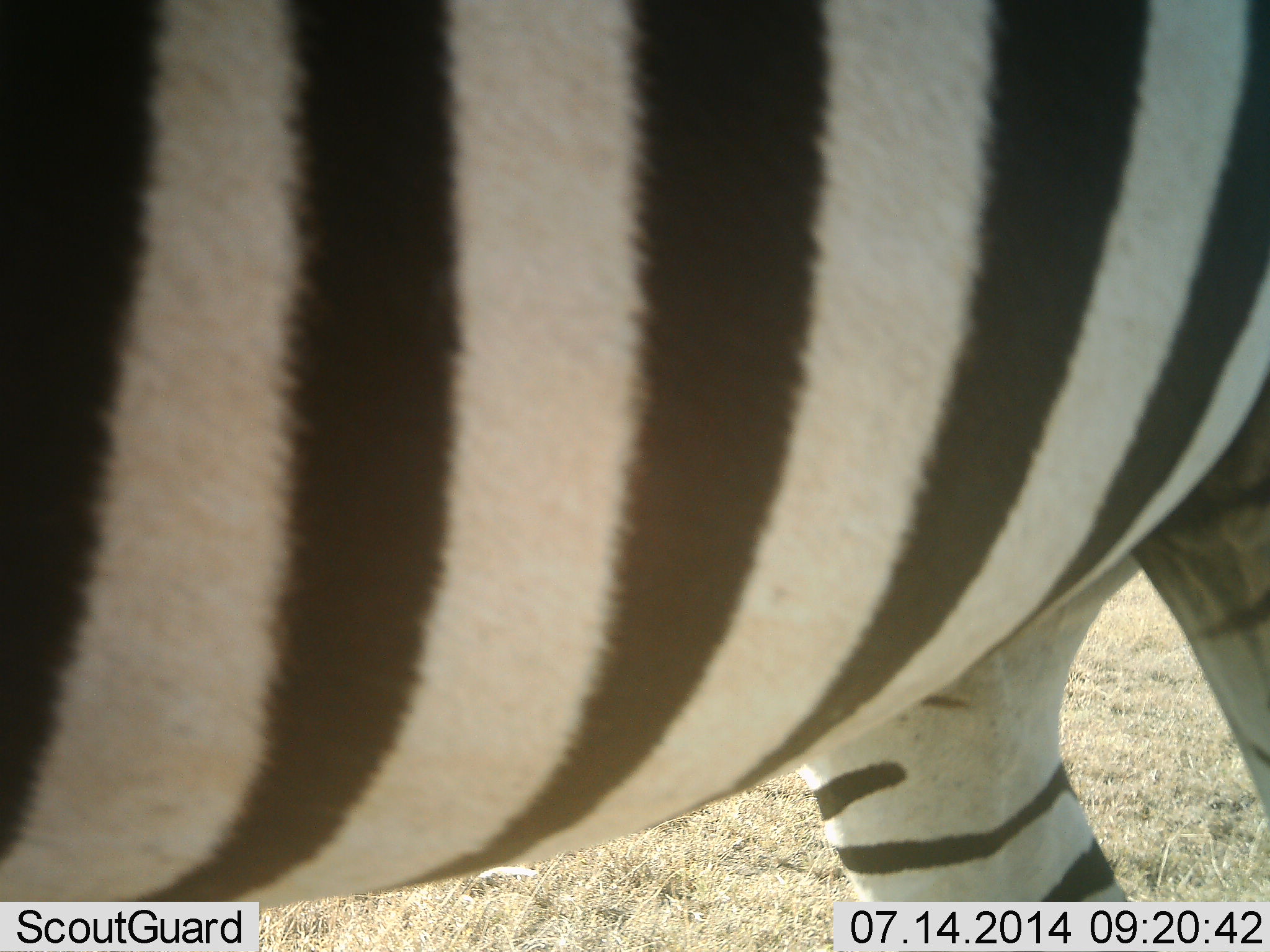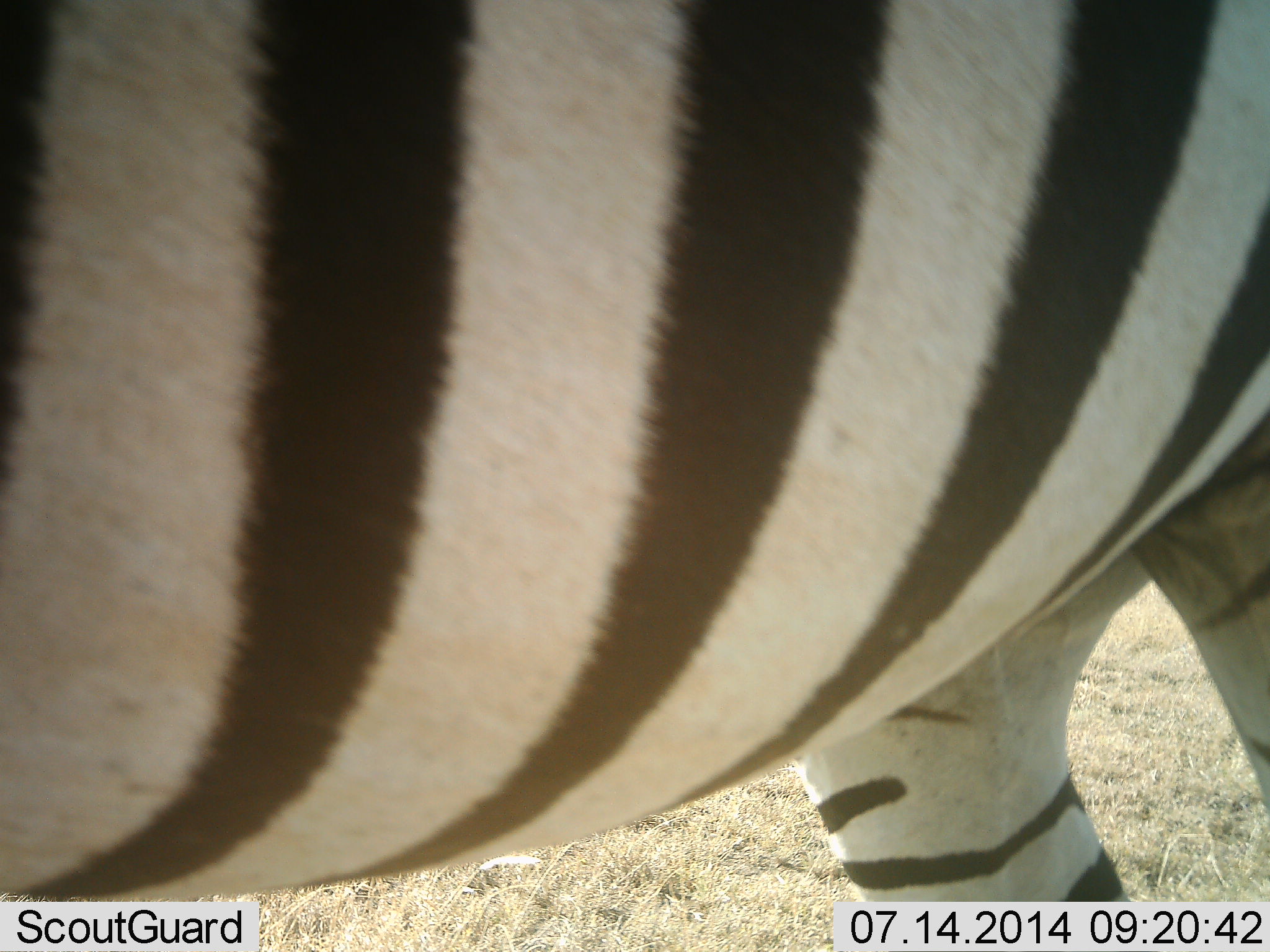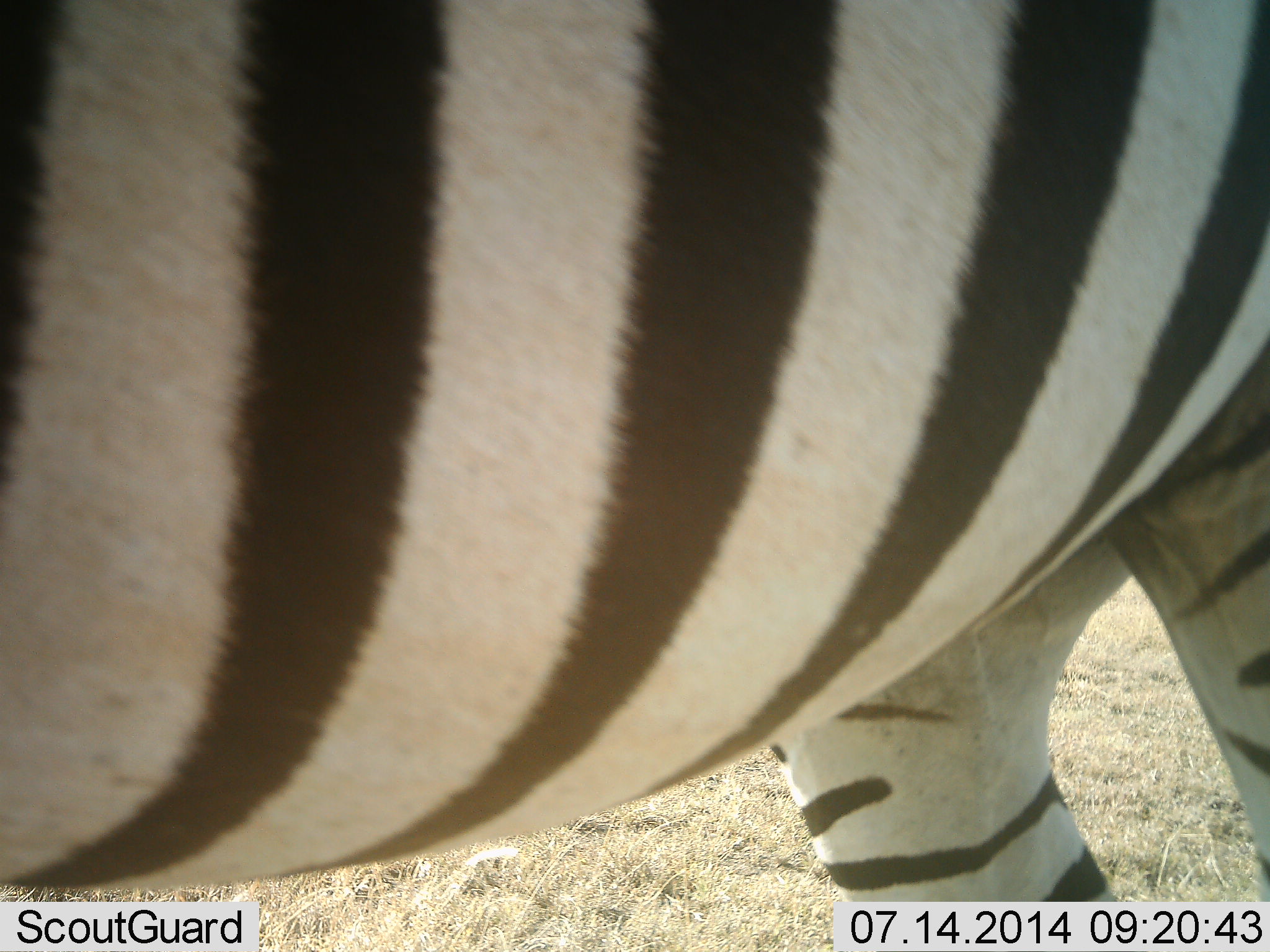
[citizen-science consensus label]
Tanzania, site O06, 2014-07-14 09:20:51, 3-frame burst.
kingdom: Animalia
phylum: Chordata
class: Mammalia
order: Perissodactyla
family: Equidae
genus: Equus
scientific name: Equus quagga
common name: plains zebra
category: zebra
Zebra (plains zebra) (Equus quagga), count 1. Behavior (volunteer vote fractions): standing 80%, resting 0%, moving 10%, interacting 0%. Young present (vote fraction): 0%. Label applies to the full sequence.